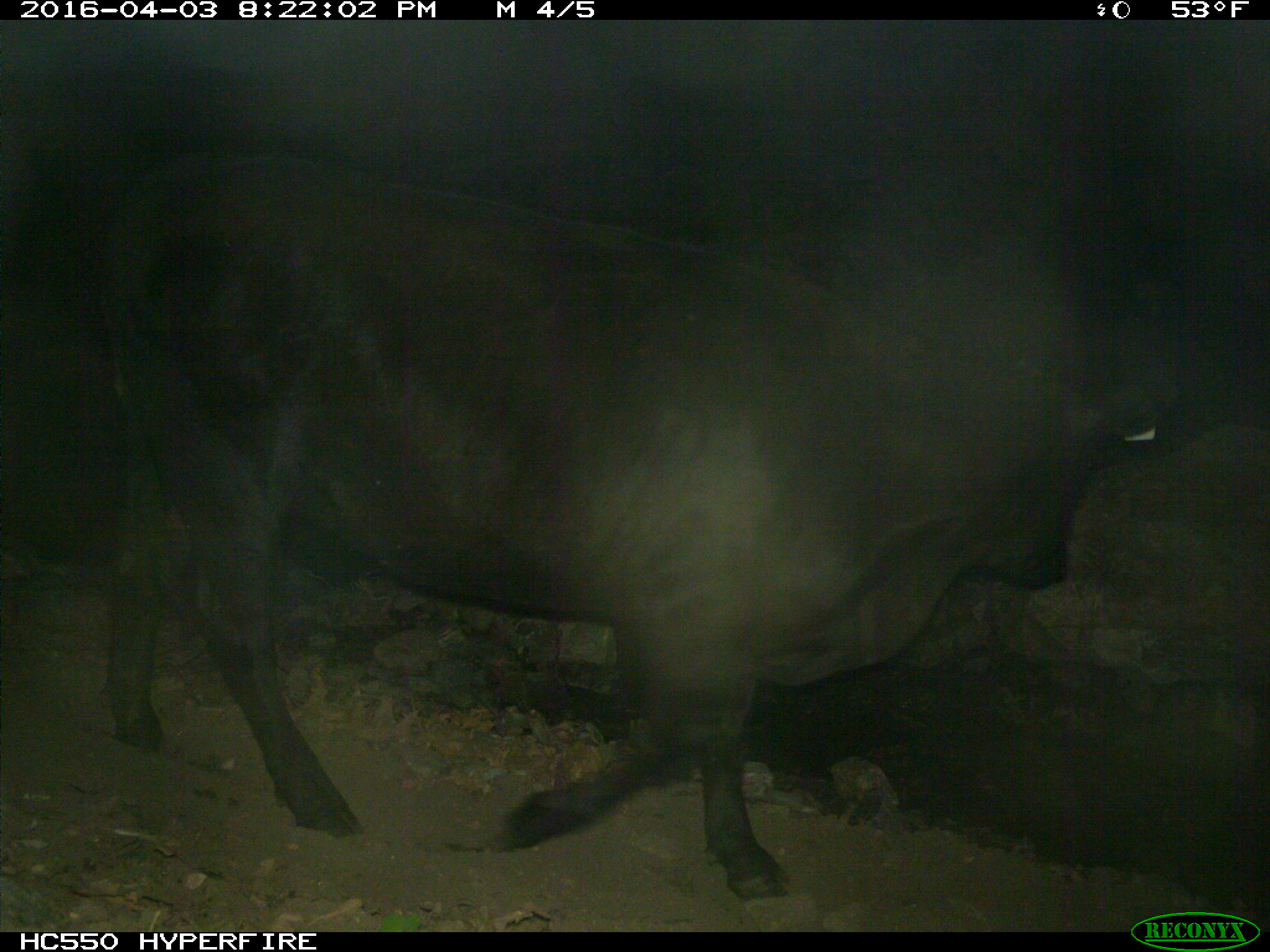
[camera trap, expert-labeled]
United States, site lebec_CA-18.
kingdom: Animalia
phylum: Chordata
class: Mammalia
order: Artiodactyla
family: Bovidae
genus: Bos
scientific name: Bos taurus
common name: domestic cow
Bos taurus (domestic cow).